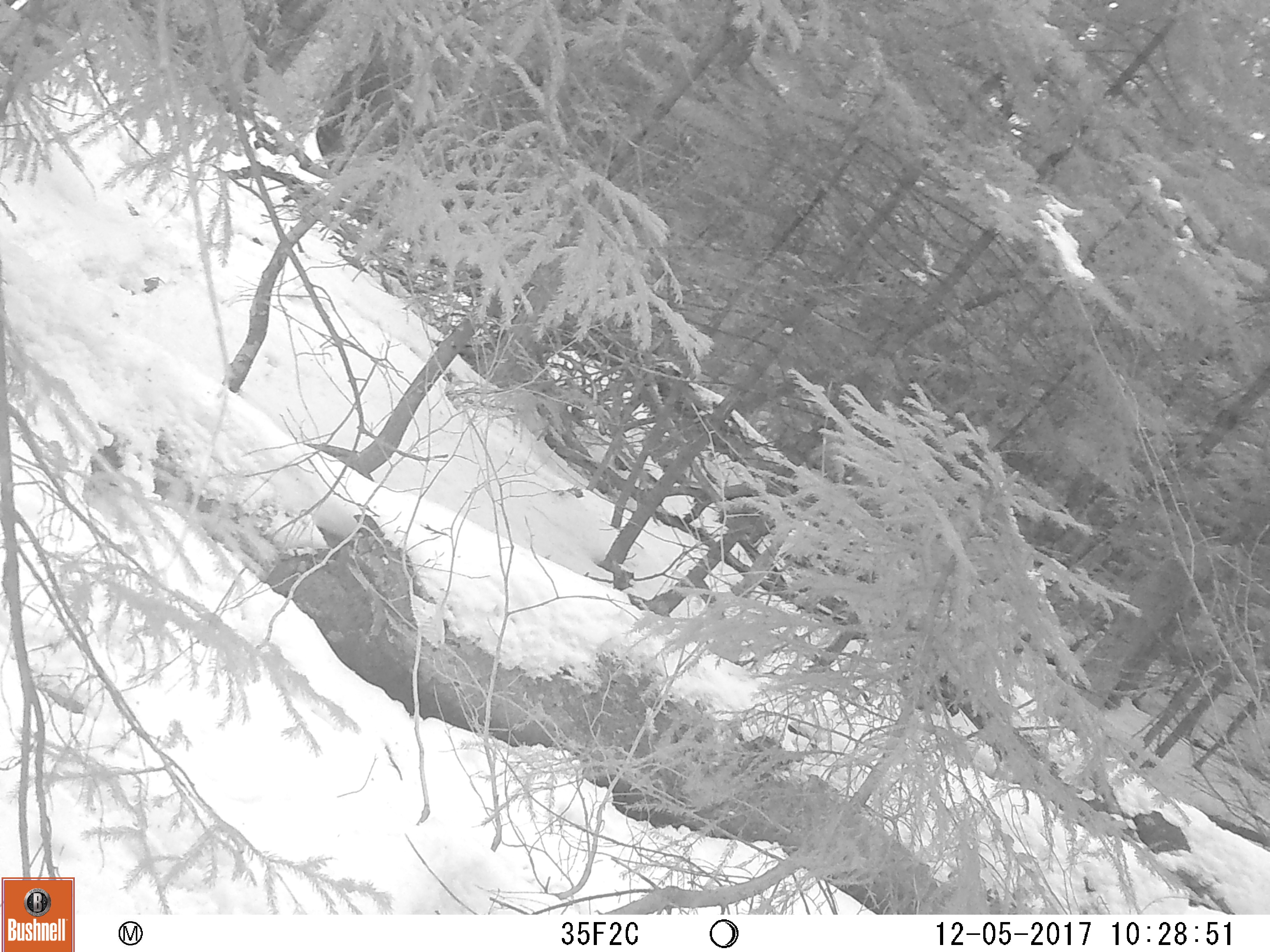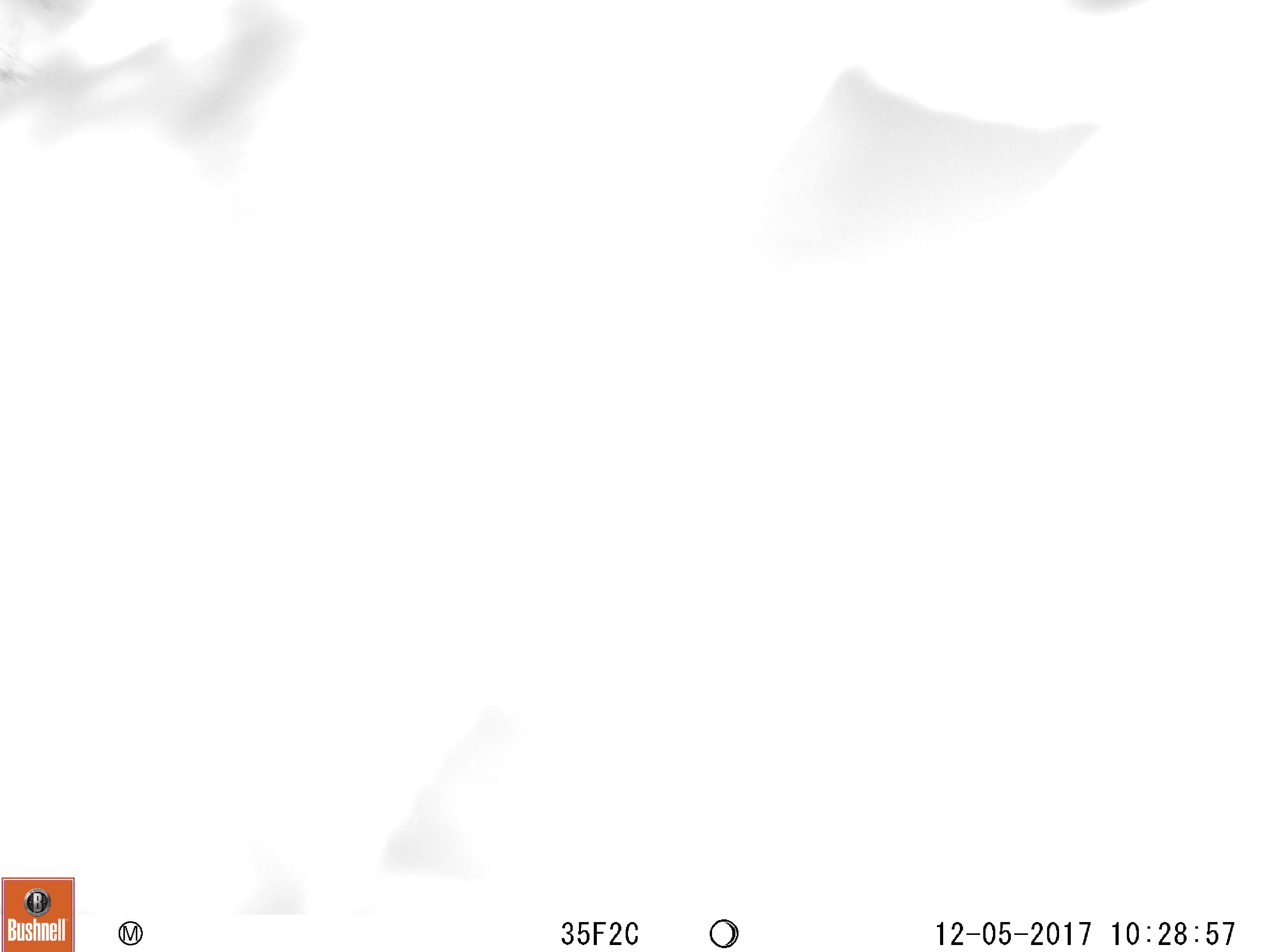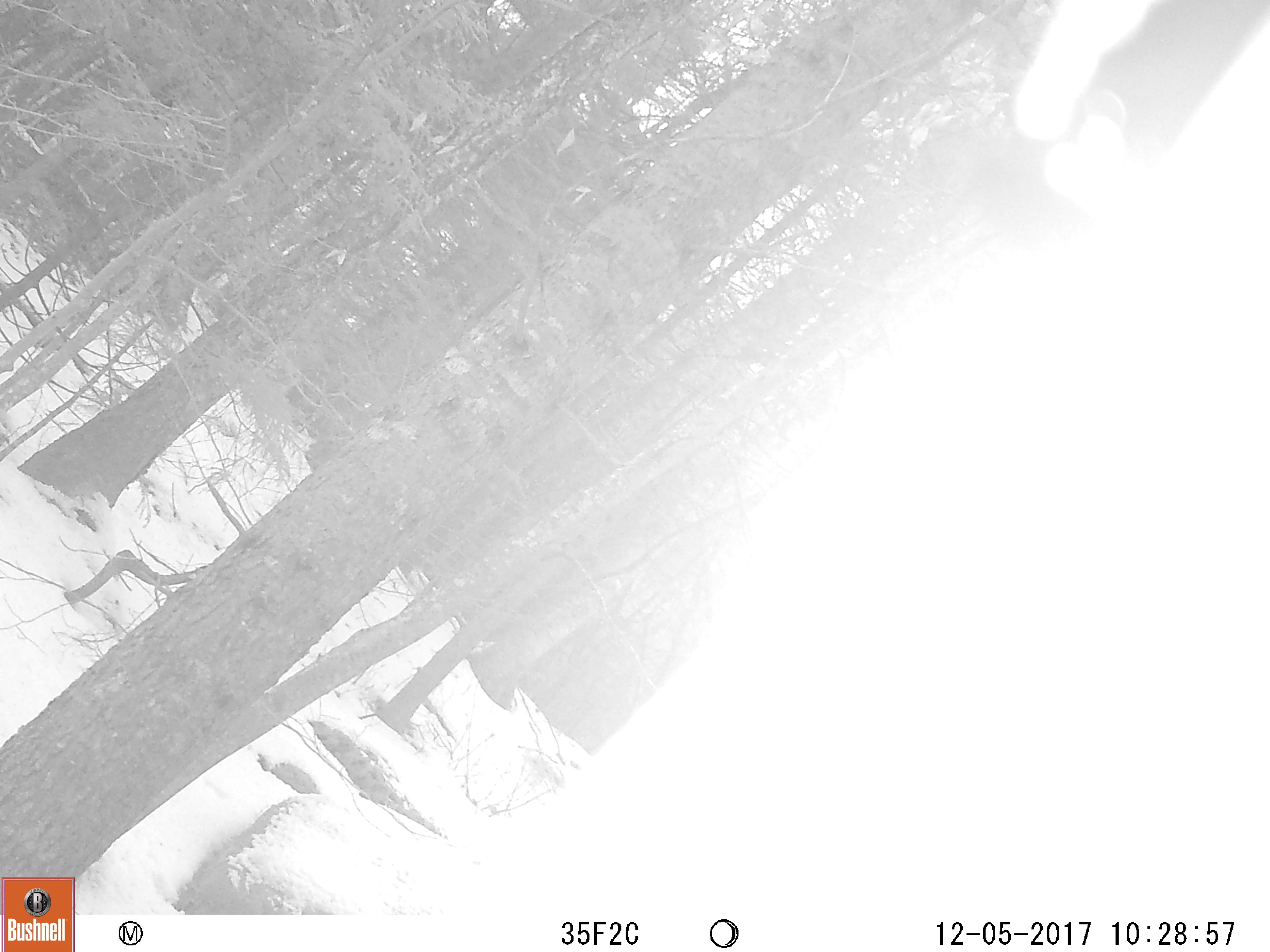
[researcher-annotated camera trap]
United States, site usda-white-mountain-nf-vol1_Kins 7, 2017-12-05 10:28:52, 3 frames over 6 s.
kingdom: Animalia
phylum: Chordata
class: Mammalia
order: Carnivora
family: Ursidae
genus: Ursus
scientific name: Ursus americanus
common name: black bear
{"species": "black bear (Ursus americanus)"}